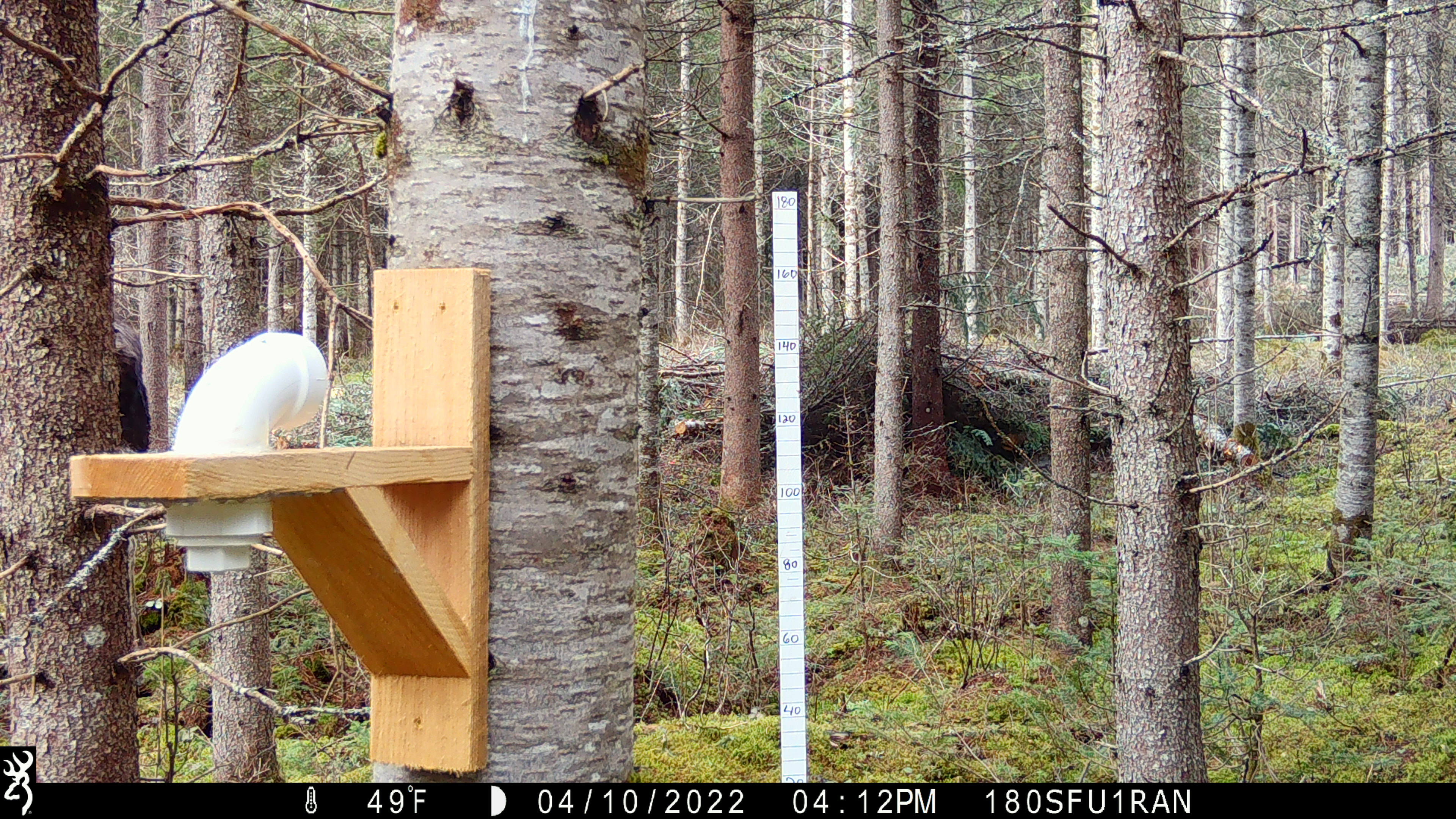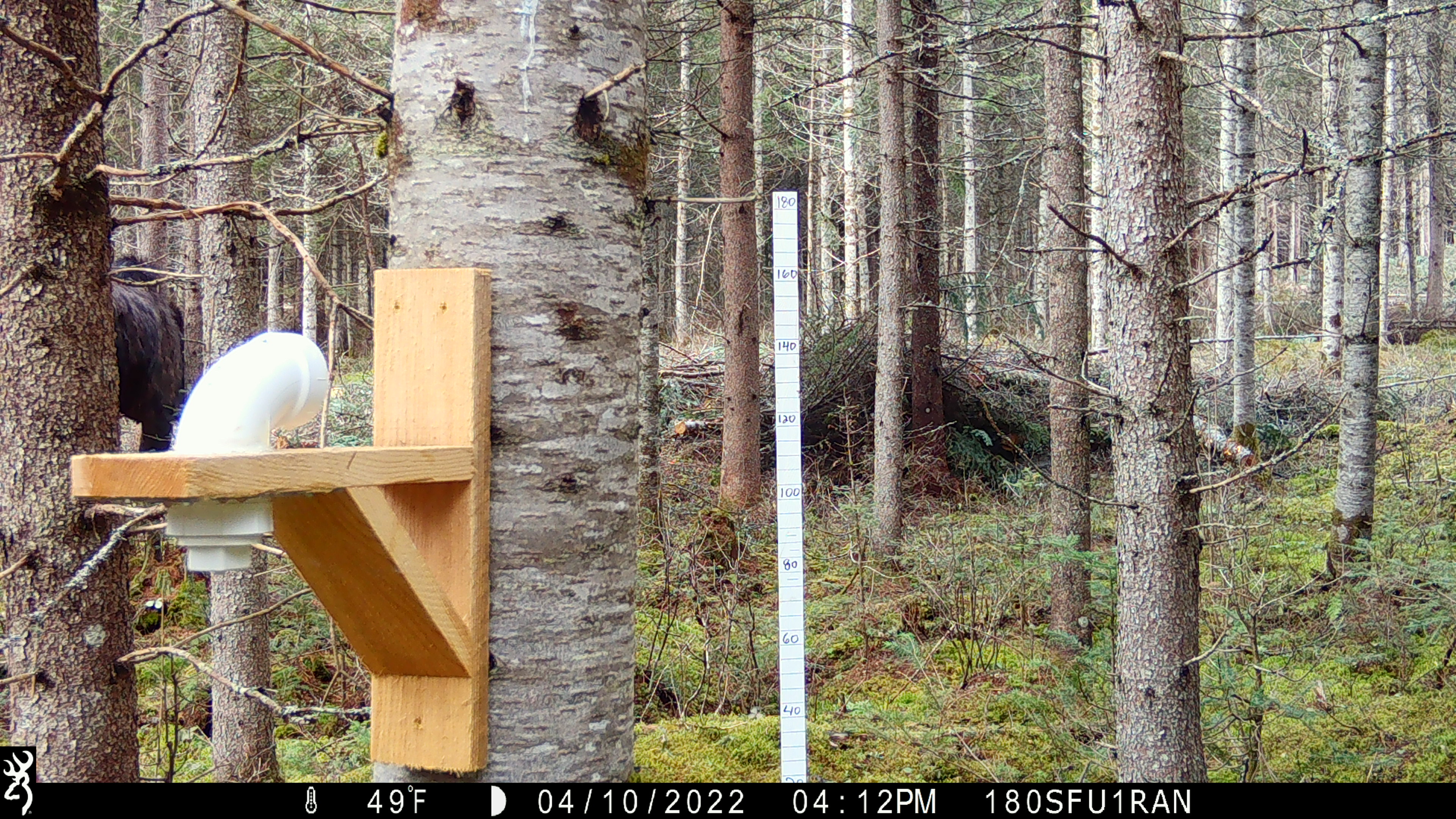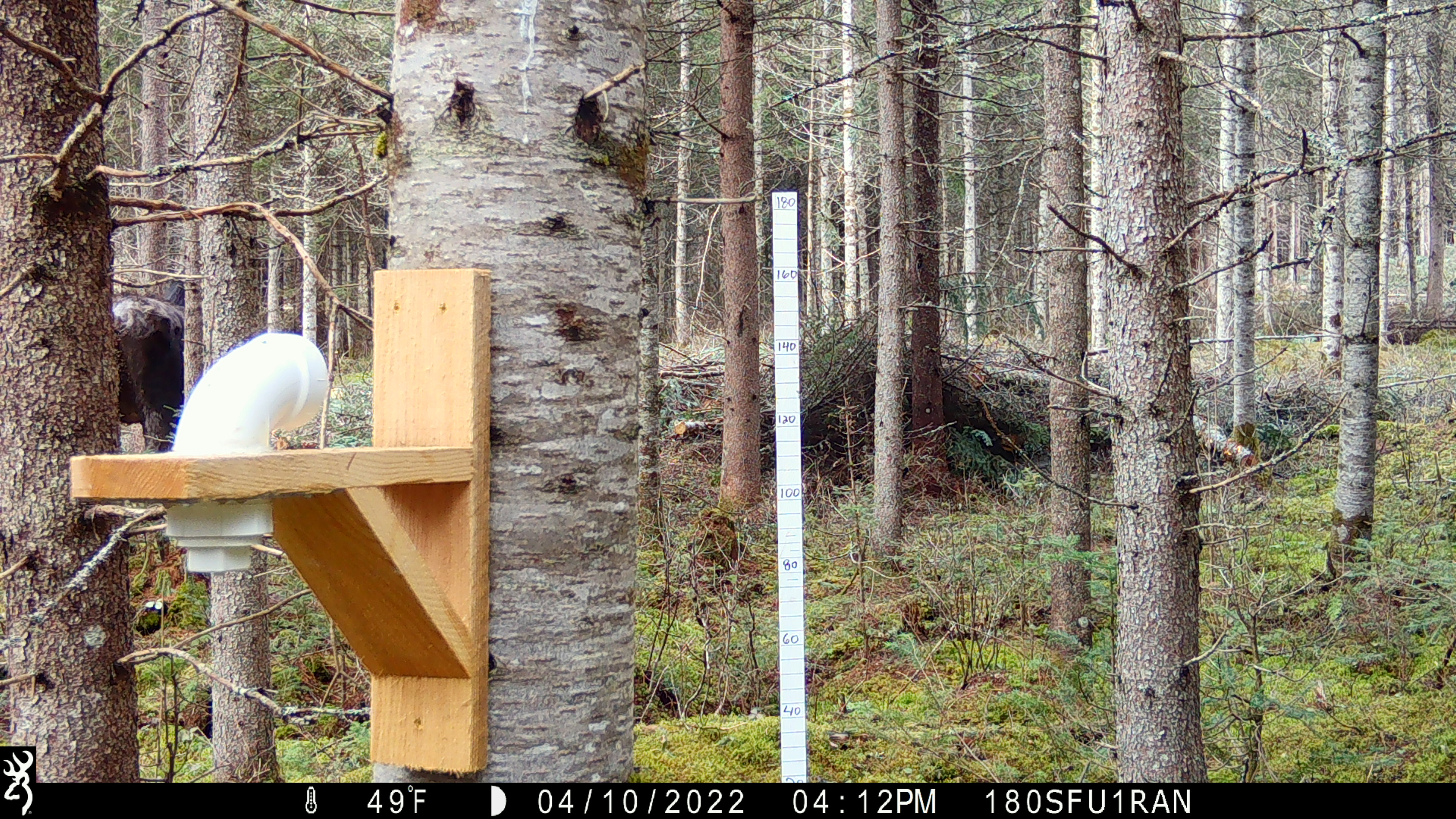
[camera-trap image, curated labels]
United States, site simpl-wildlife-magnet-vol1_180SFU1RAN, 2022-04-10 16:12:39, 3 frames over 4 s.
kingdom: Animalia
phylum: Chordata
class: Mammalia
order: Artiodactyla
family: Cervidae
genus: Alces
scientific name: Alces alces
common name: moose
Moose (Alces alces).